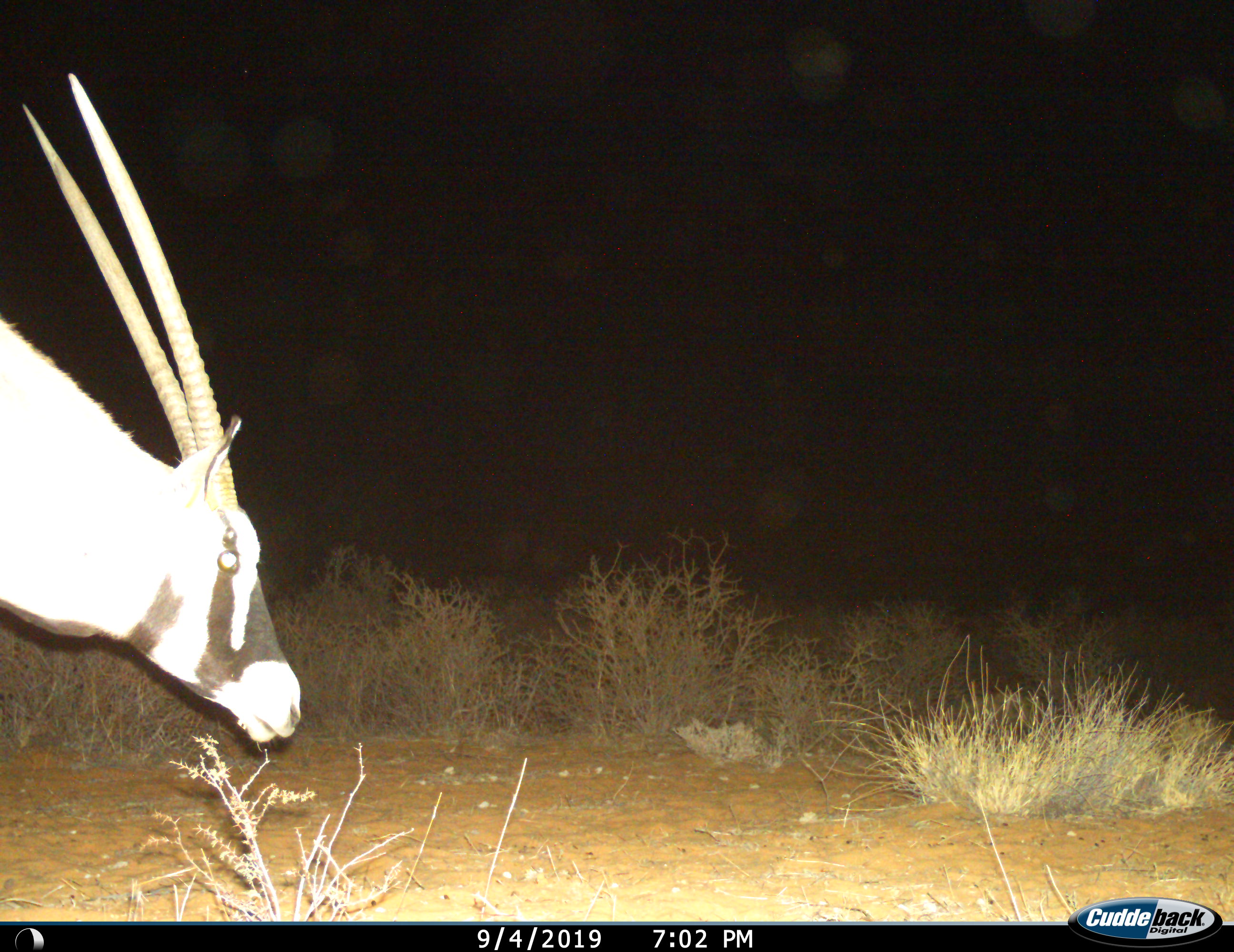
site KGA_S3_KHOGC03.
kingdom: Animalia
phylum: Chordata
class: Mammalia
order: Artiodactyla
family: Bovidae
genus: Oryx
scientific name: Oryx gazella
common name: gemsbok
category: oryx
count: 1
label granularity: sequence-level